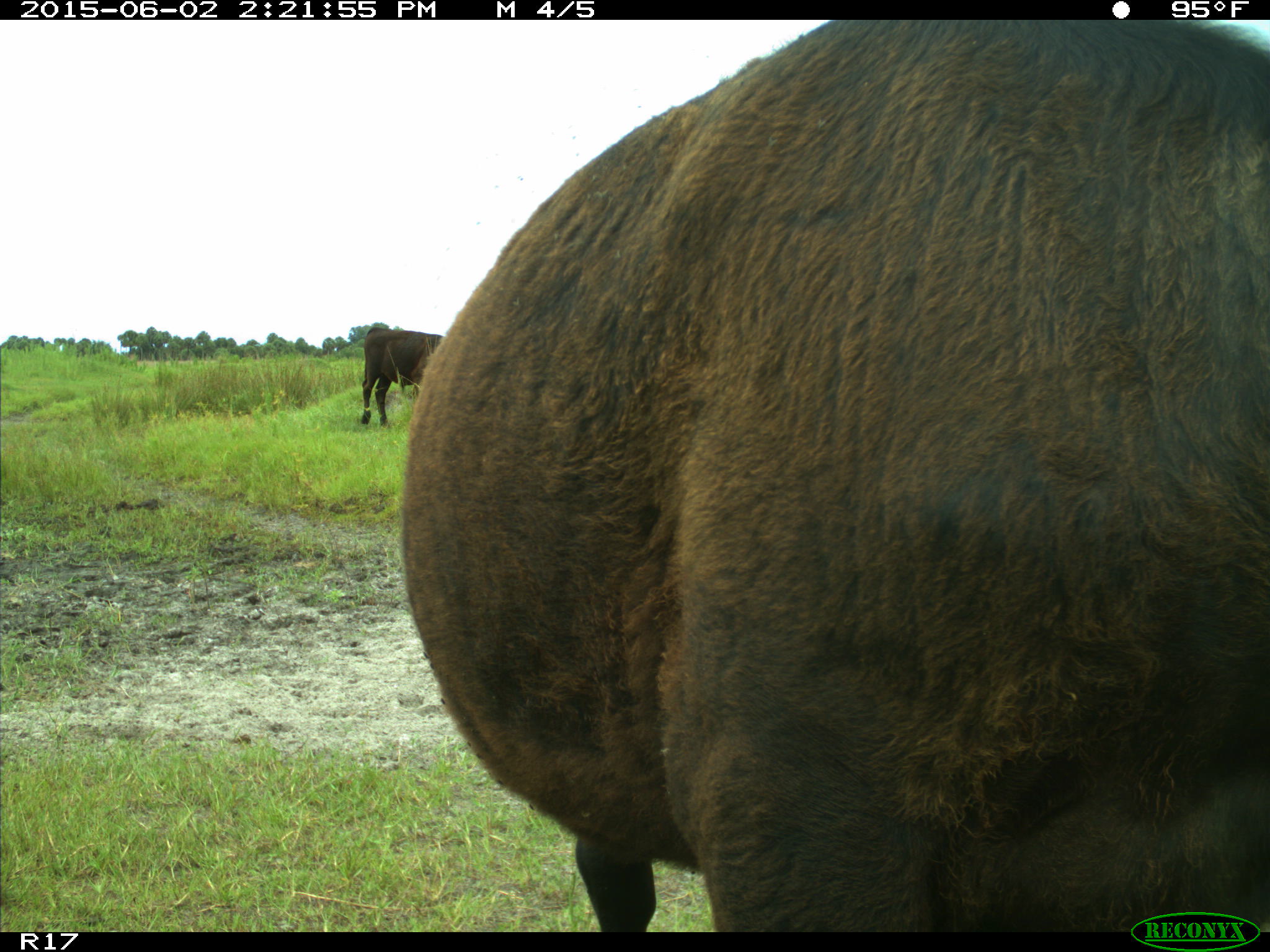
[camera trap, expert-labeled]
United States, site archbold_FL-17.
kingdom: Animalia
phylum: Chordata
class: Mammalia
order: Artiodactyla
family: Bovidae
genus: Bos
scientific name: Bos taurus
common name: domestic cow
Bos taurus (domestic cow).